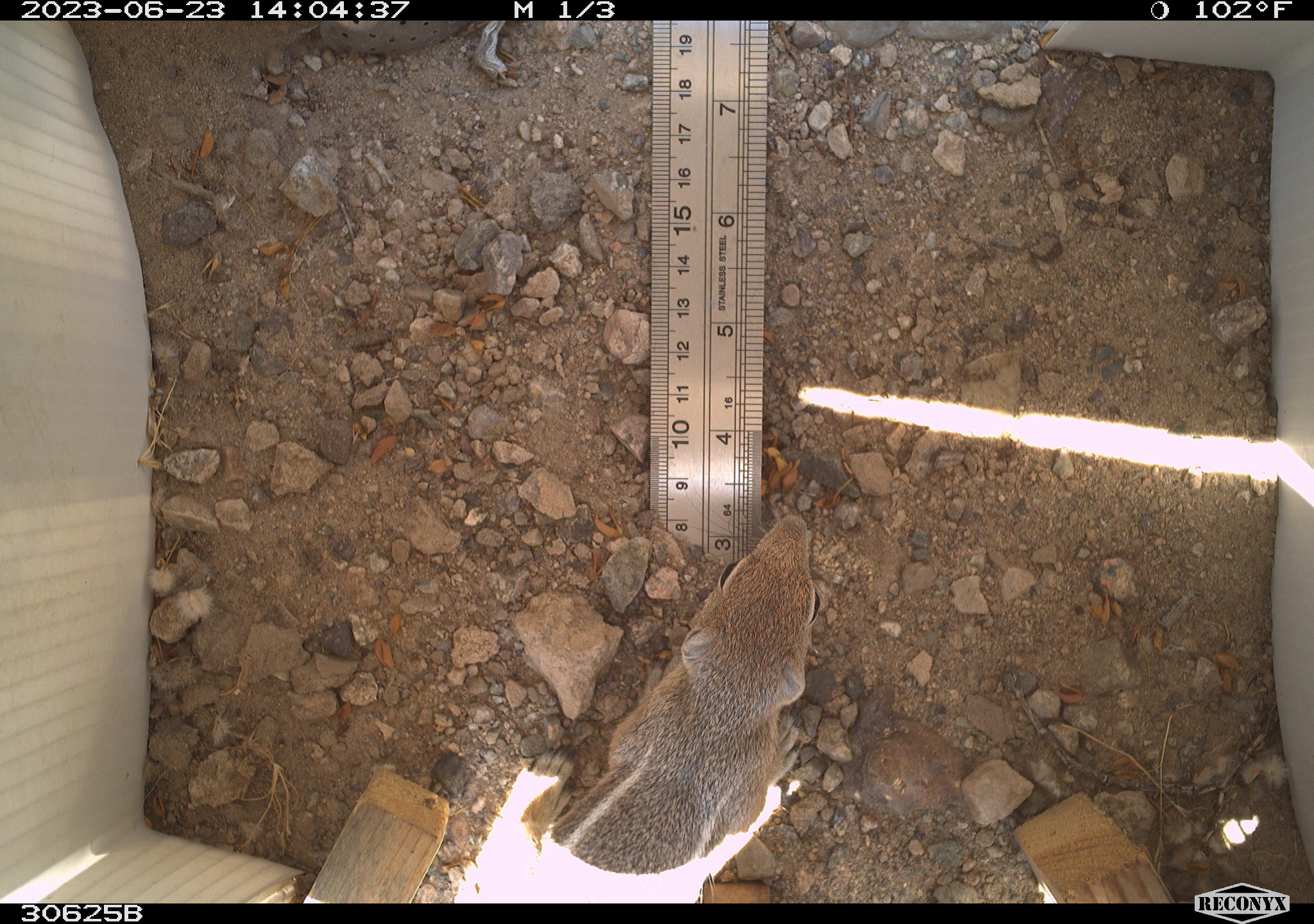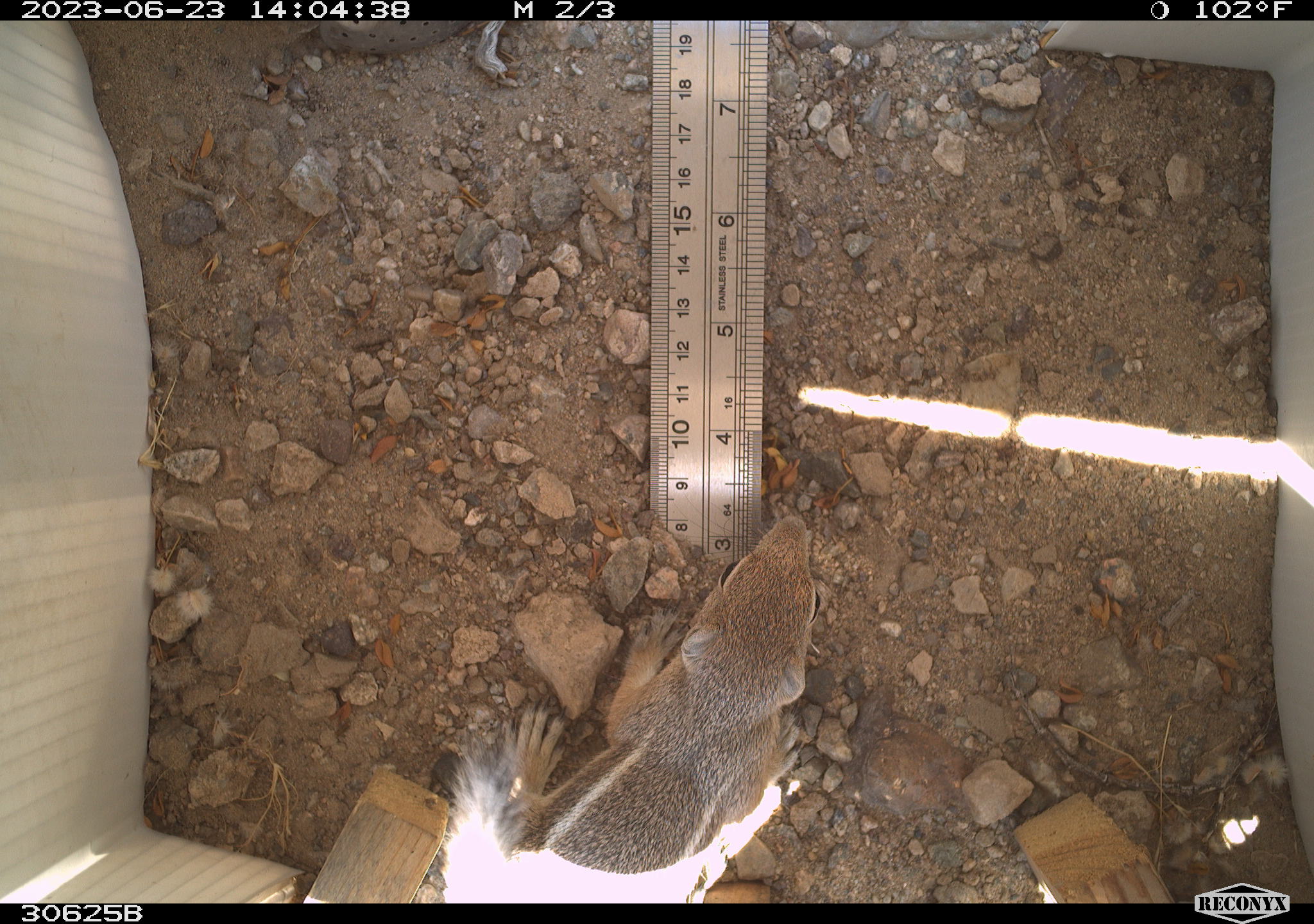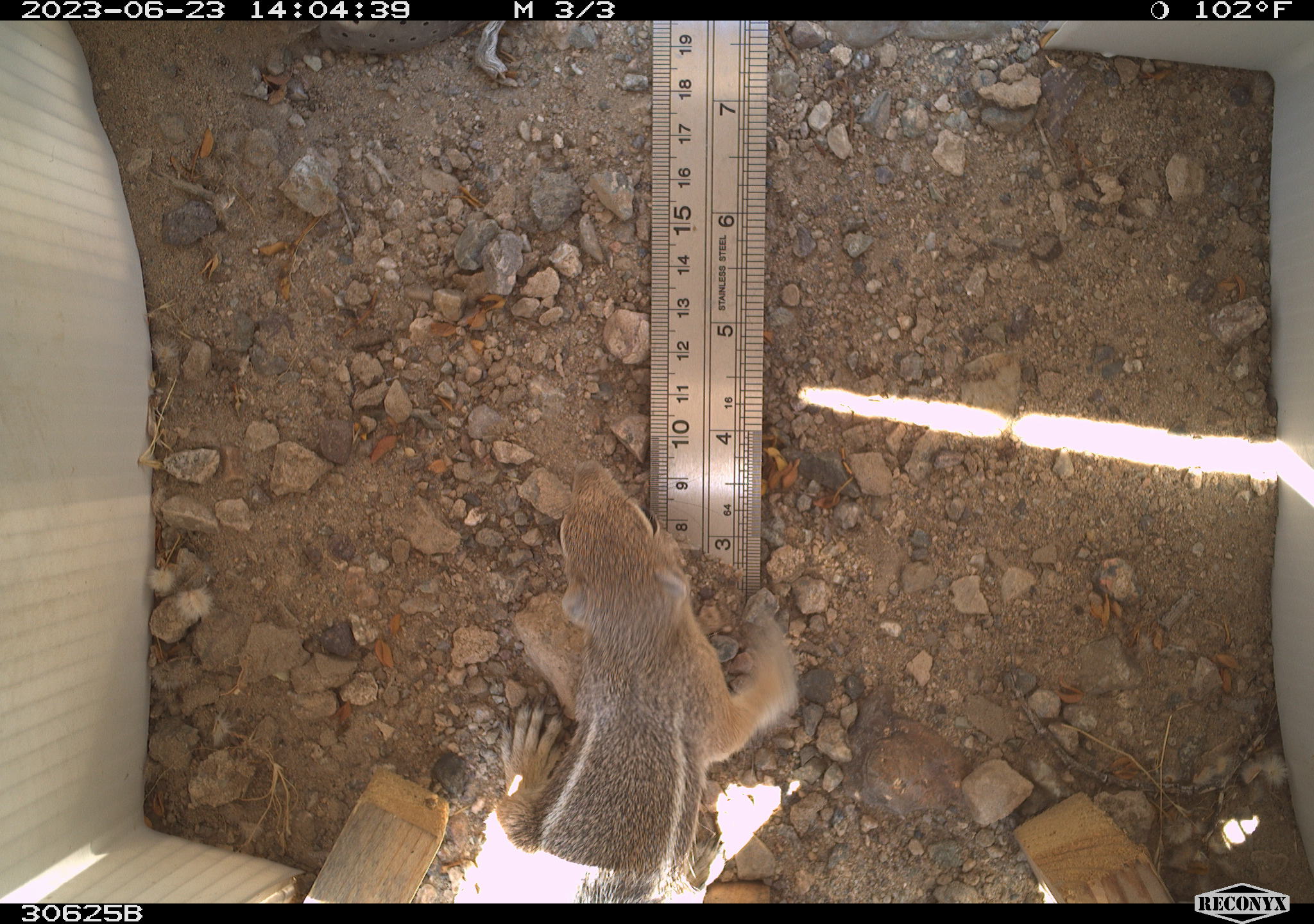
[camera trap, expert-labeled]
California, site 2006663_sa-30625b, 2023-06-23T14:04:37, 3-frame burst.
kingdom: Animalia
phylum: Chordata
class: Mammalia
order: Rodentia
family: Sciuridae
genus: Ammospermophilus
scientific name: Ammospermophilus leucurus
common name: white-tailed antelope squirrel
White-tailed antelope squirrel (Ammospermophilus leucurus).